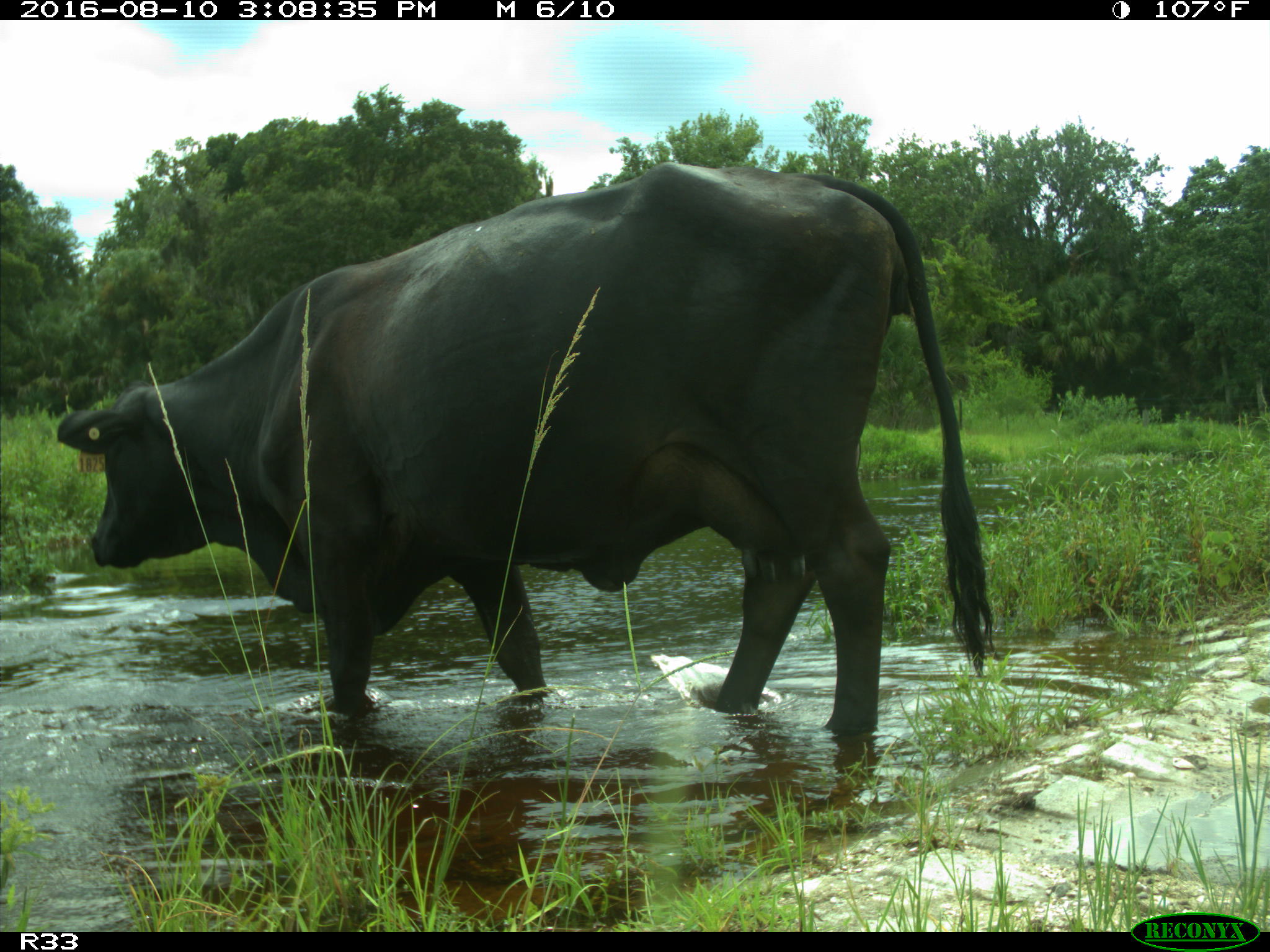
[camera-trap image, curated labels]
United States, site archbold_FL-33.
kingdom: Animalia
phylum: Chordata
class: Mammalia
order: Artiodactyla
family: Bovidae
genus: Bos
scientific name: Bos taurus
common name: domestic cow